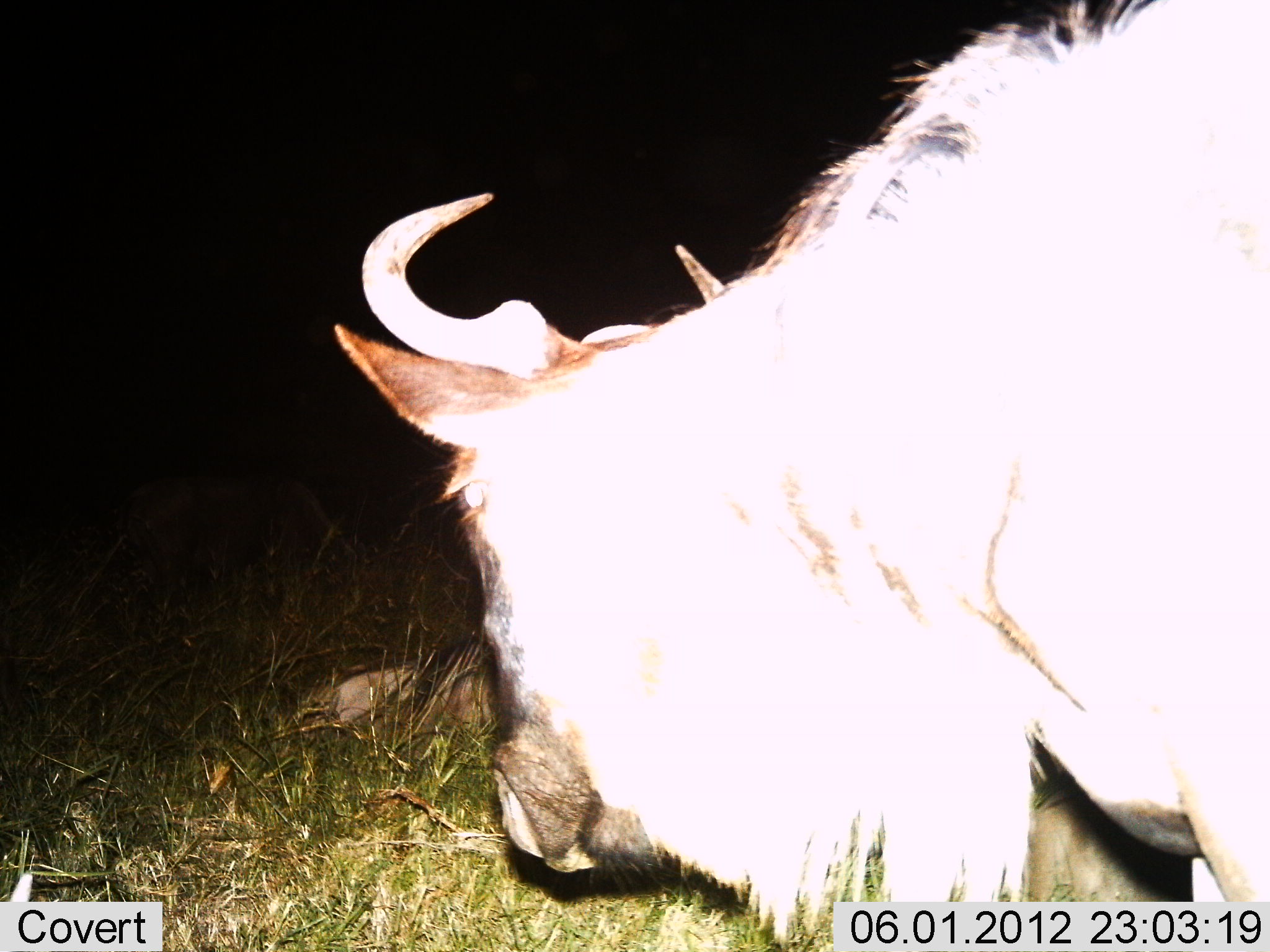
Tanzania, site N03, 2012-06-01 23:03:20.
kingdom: Animalia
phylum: Chordata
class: Mammalia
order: Artiodactyla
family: Bovidae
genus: Connochaetes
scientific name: Connochaetes taurinus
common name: blue wildebeest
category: wildebeest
Wildebeest (blue wildebeest) (Connochaetes taurinus), count 2. Behavior (volunteer vote fractions): standing 80%, resting 60%, moving 10%, interacting 0%. Young present (vote fraction): 0%. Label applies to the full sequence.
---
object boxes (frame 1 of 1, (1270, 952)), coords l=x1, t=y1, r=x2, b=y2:
animal: l=329, t=0, r=1269, b=951